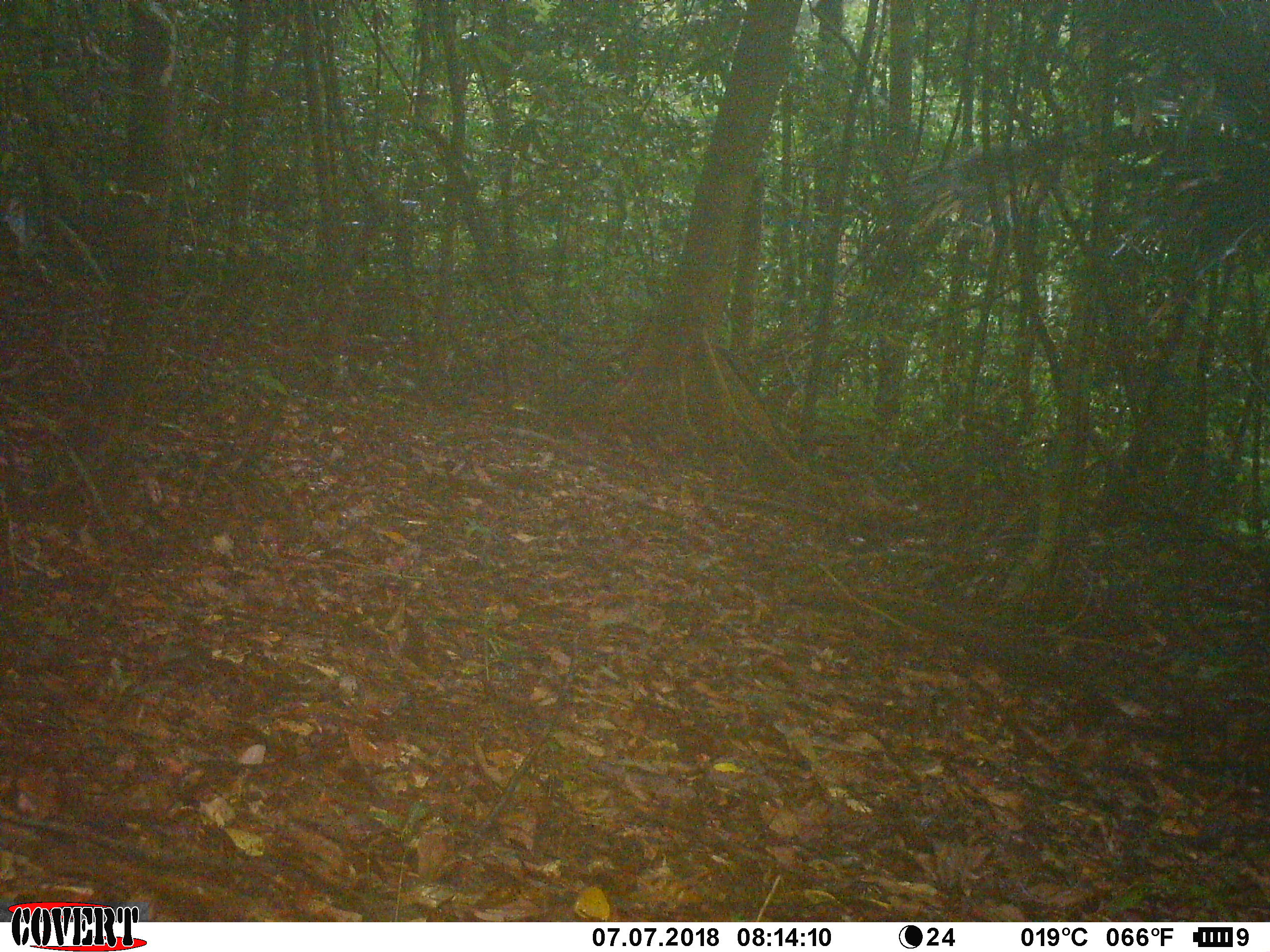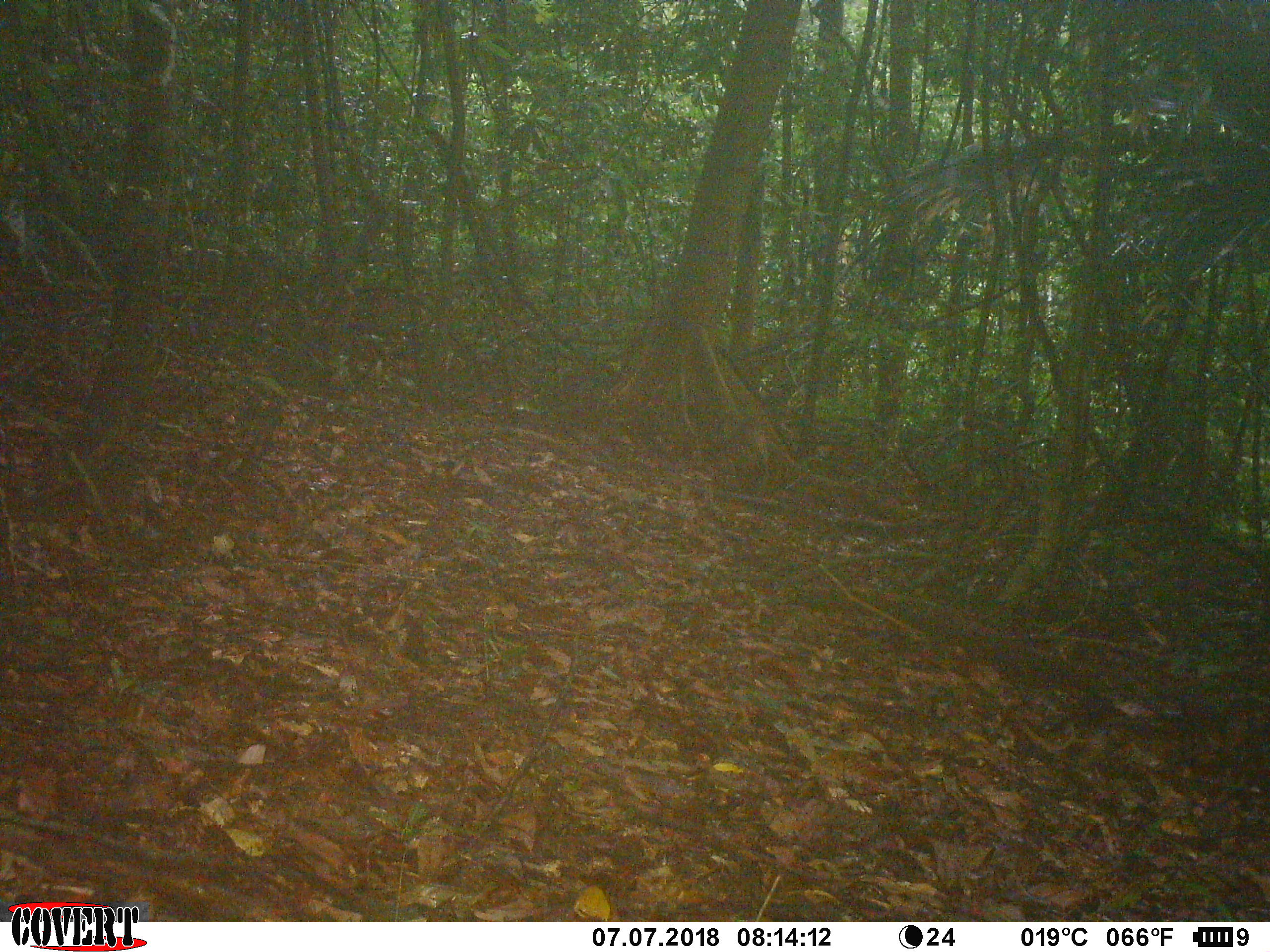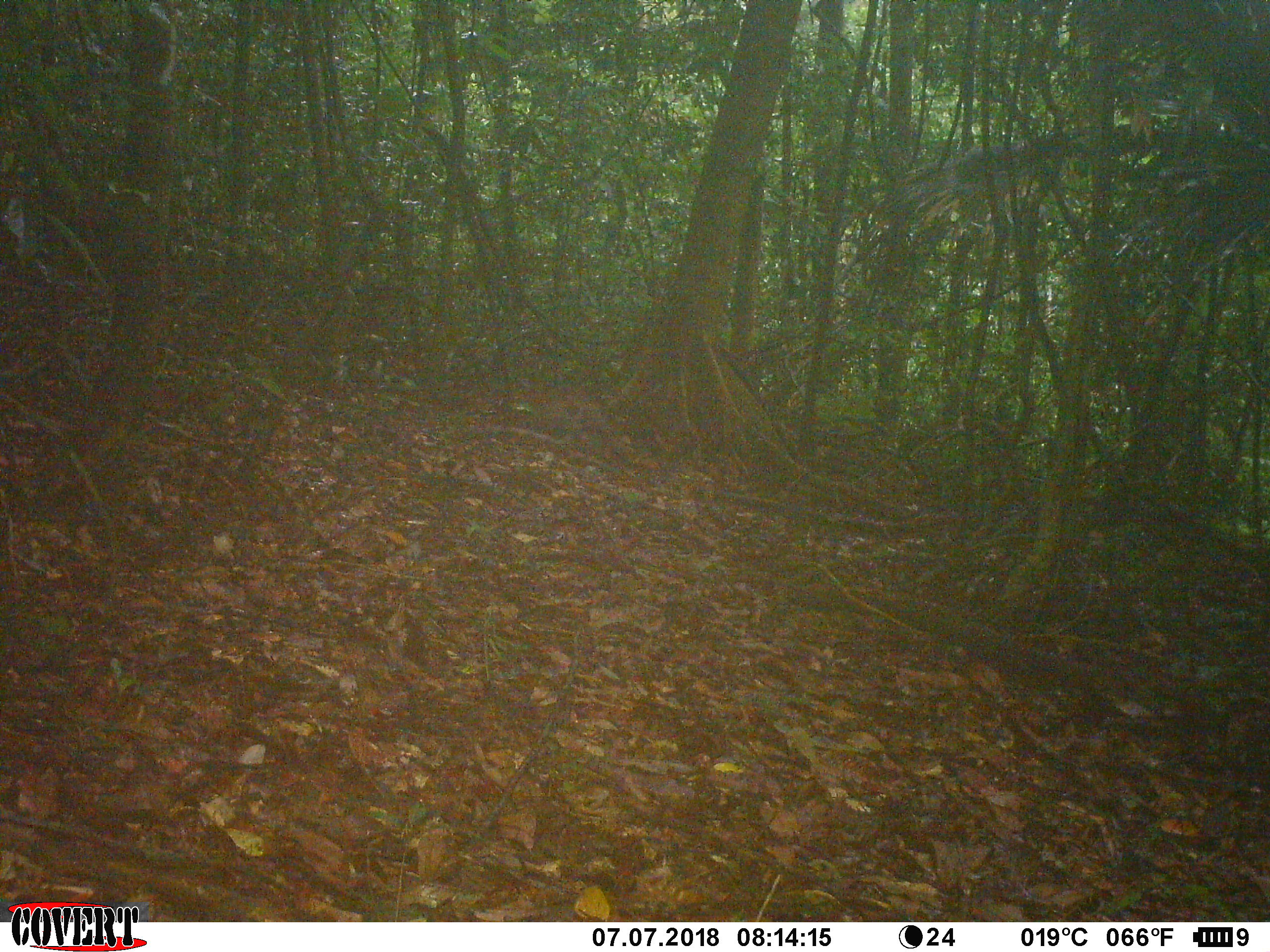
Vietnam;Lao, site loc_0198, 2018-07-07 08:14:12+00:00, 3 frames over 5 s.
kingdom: Animalia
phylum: Chordata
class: Mammalia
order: Primates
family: Cercopithecidae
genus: Macaca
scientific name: Macaca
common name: macaque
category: unidentified macaque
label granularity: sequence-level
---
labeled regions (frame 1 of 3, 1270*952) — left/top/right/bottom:
unidentified macaque: 820/491/912/528